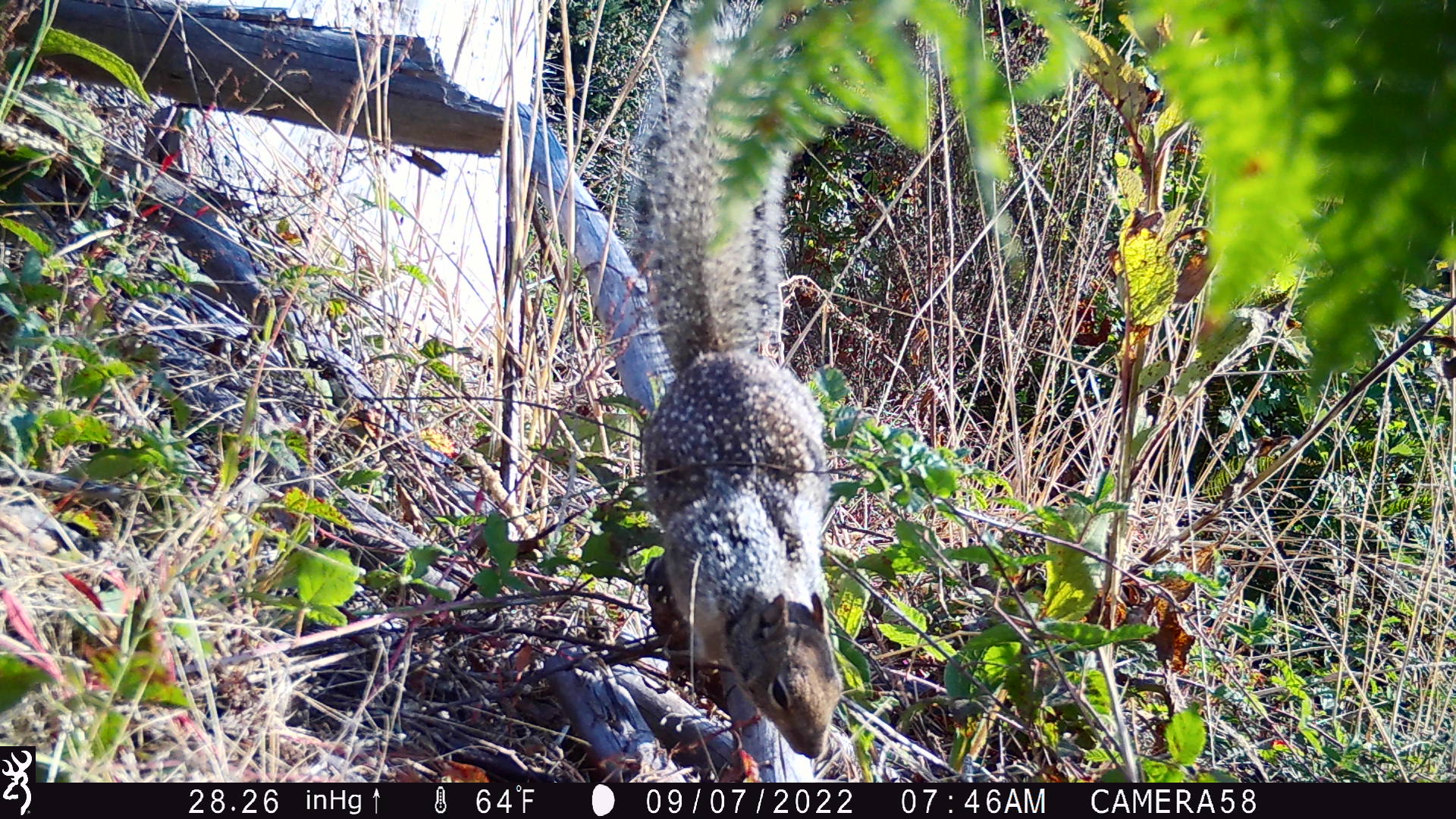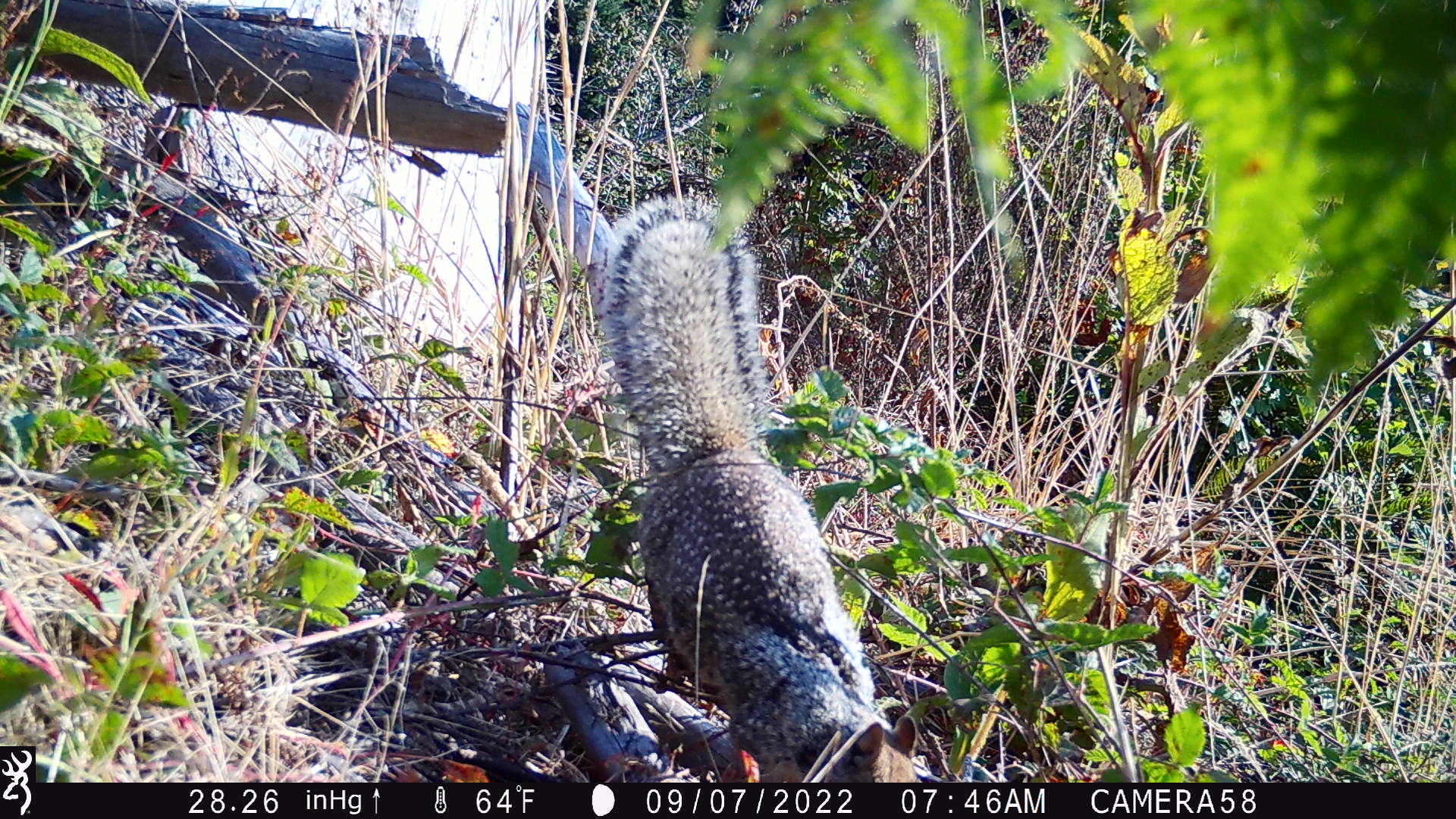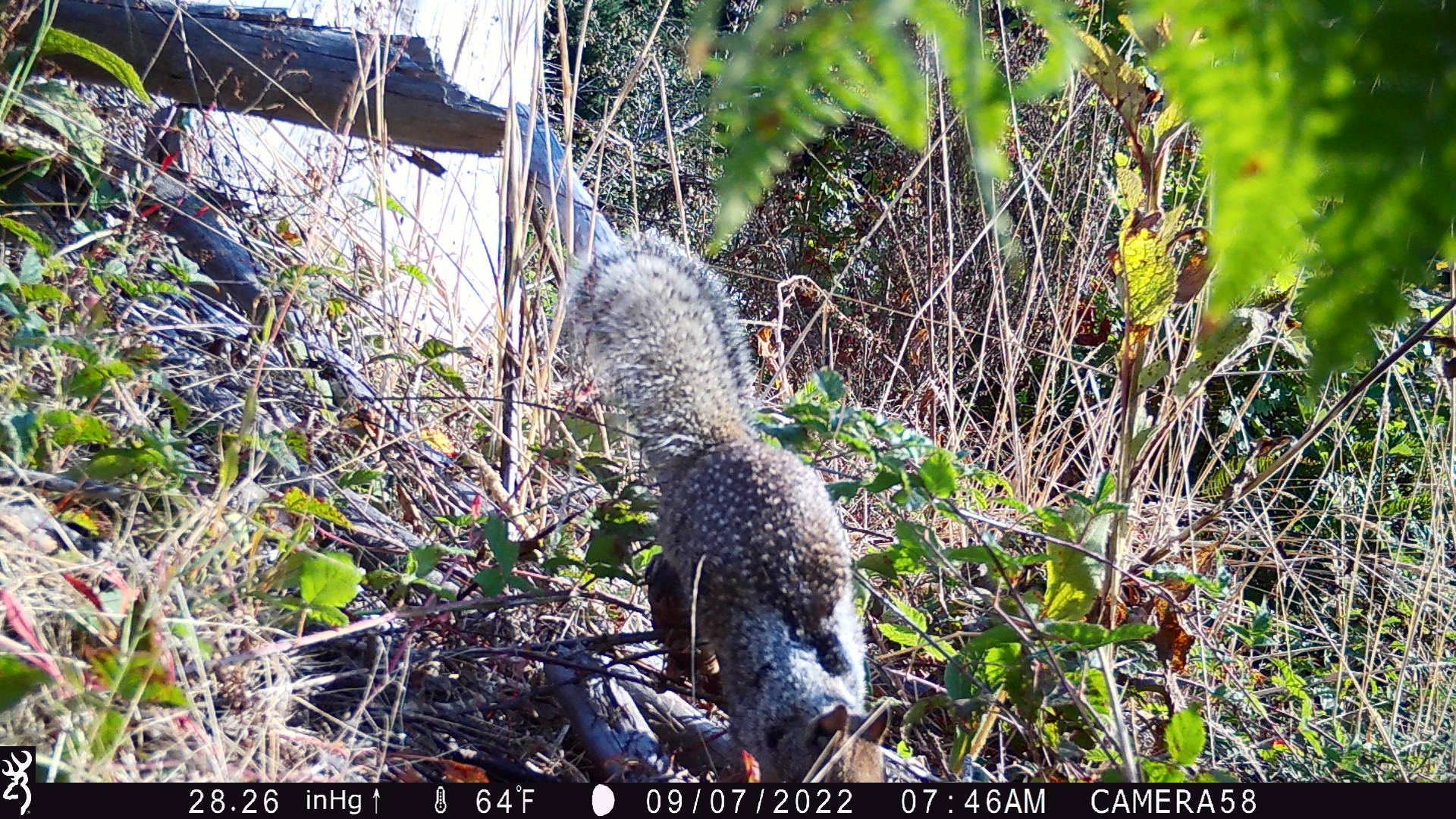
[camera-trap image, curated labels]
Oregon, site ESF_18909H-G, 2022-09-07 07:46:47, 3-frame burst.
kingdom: Animalia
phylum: Chordata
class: Mammalia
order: Rodentia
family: Sciuridae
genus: Otospermophilus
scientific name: Otospermophilus beecheyi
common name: california ground squirrel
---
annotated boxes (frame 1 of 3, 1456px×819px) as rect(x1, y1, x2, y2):
california ground squirrel: rect(618, 9, 859, 766)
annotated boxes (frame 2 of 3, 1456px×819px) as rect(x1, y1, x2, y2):
california ground squirrel: rect(590, 184, 935, 779)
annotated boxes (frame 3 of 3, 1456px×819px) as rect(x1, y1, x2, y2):
california ground squirrel: rect(556, 214, 899, 775)